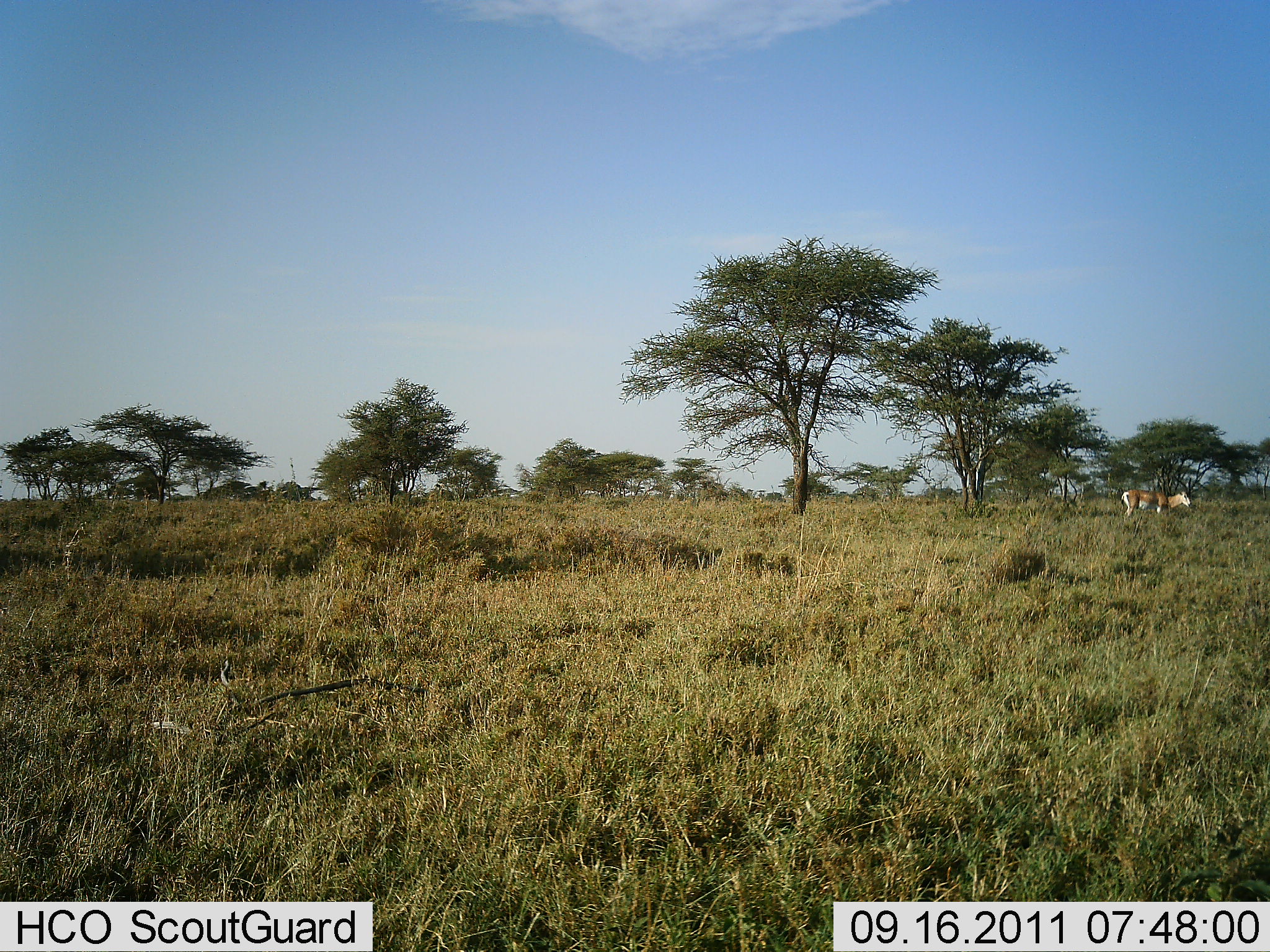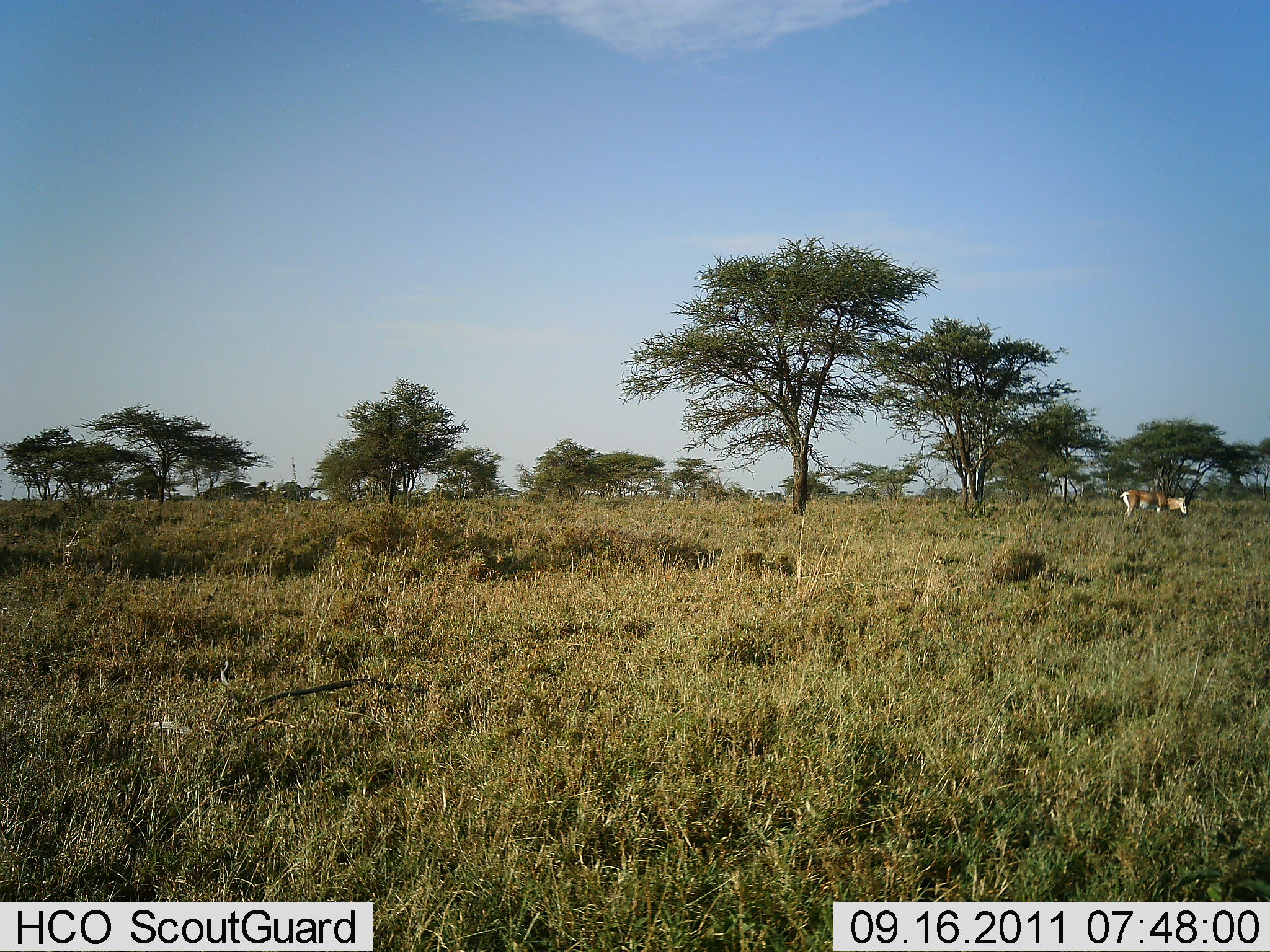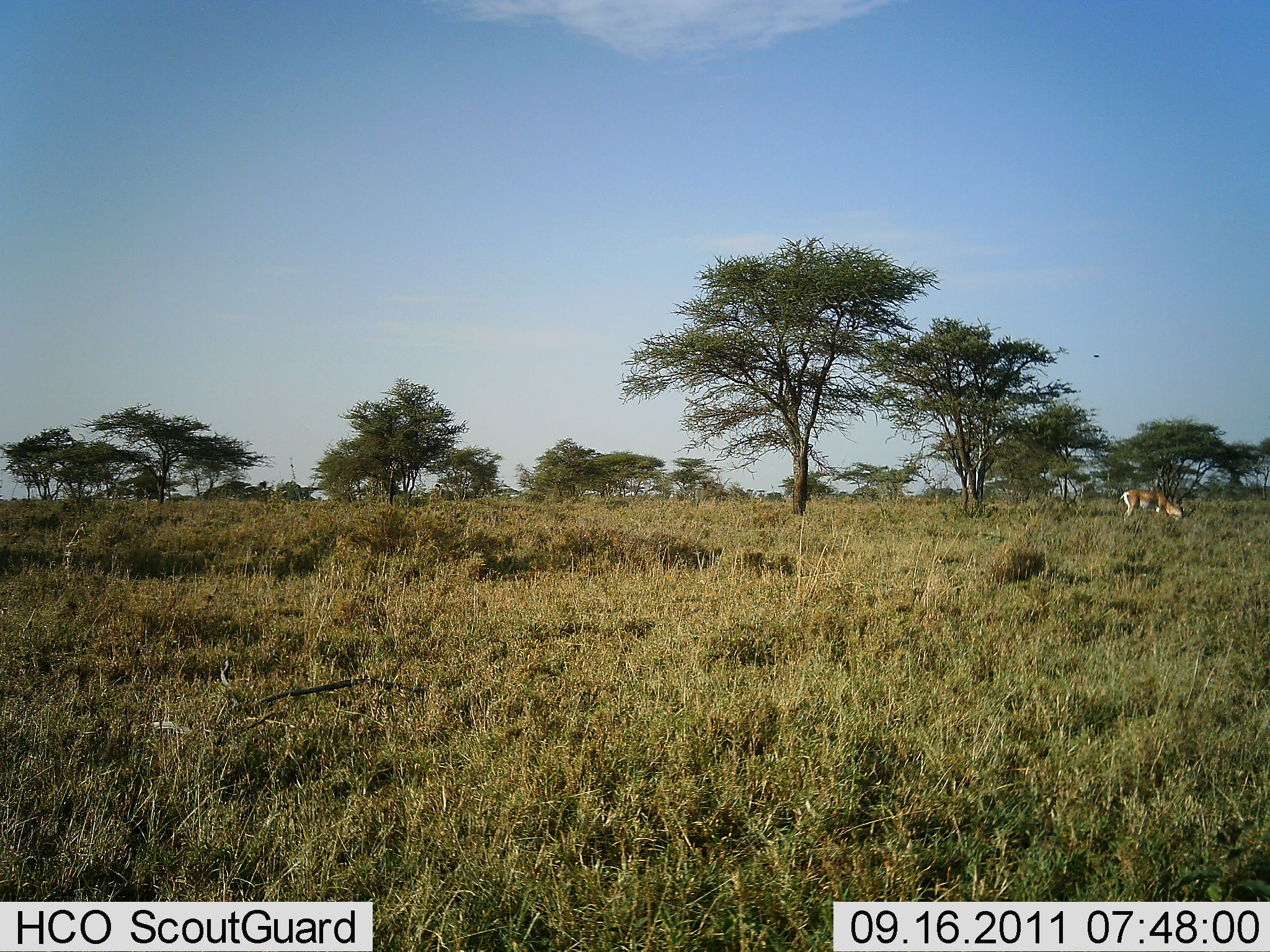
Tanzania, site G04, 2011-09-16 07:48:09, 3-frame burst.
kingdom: Animalia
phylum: Chordata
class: Mammalia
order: Artiodactyla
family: Bovidae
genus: Nanger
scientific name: Nanger granti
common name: grant's gazelle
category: gazellegrants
Gazellegrants (grant's gazelle) (Nanger granti), count 1. Behavior (volunteer vote fractions): standing 29%, resting 0%, moving 0%, interacting 0%. Young present (vote fraction): 0%. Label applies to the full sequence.